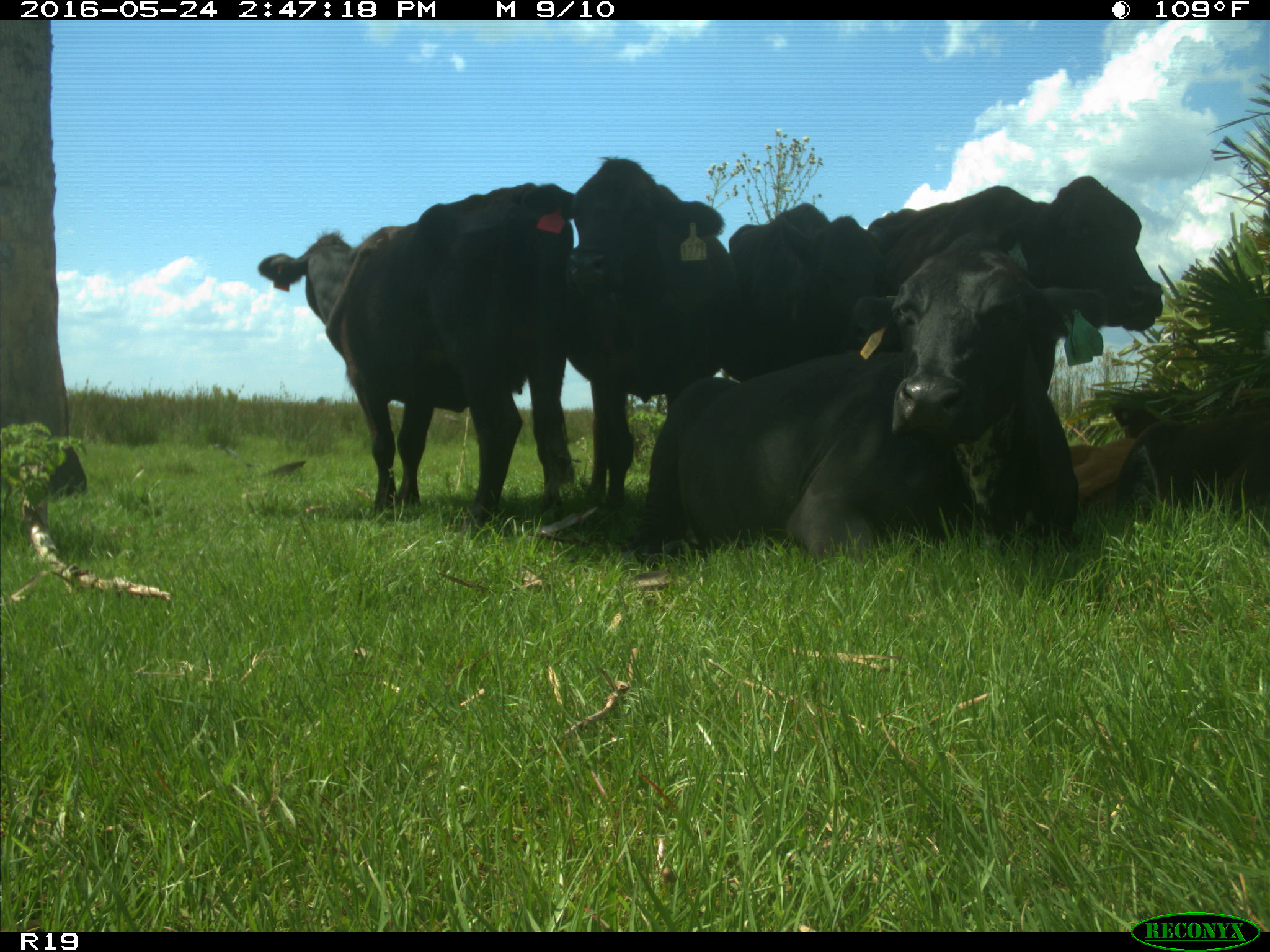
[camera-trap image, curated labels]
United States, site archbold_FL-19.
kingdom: Animalia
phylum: Chordata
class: Mammalia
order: Artiodactyla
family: Bovidae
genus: Bos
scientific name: Bos taurus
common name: domestic cow